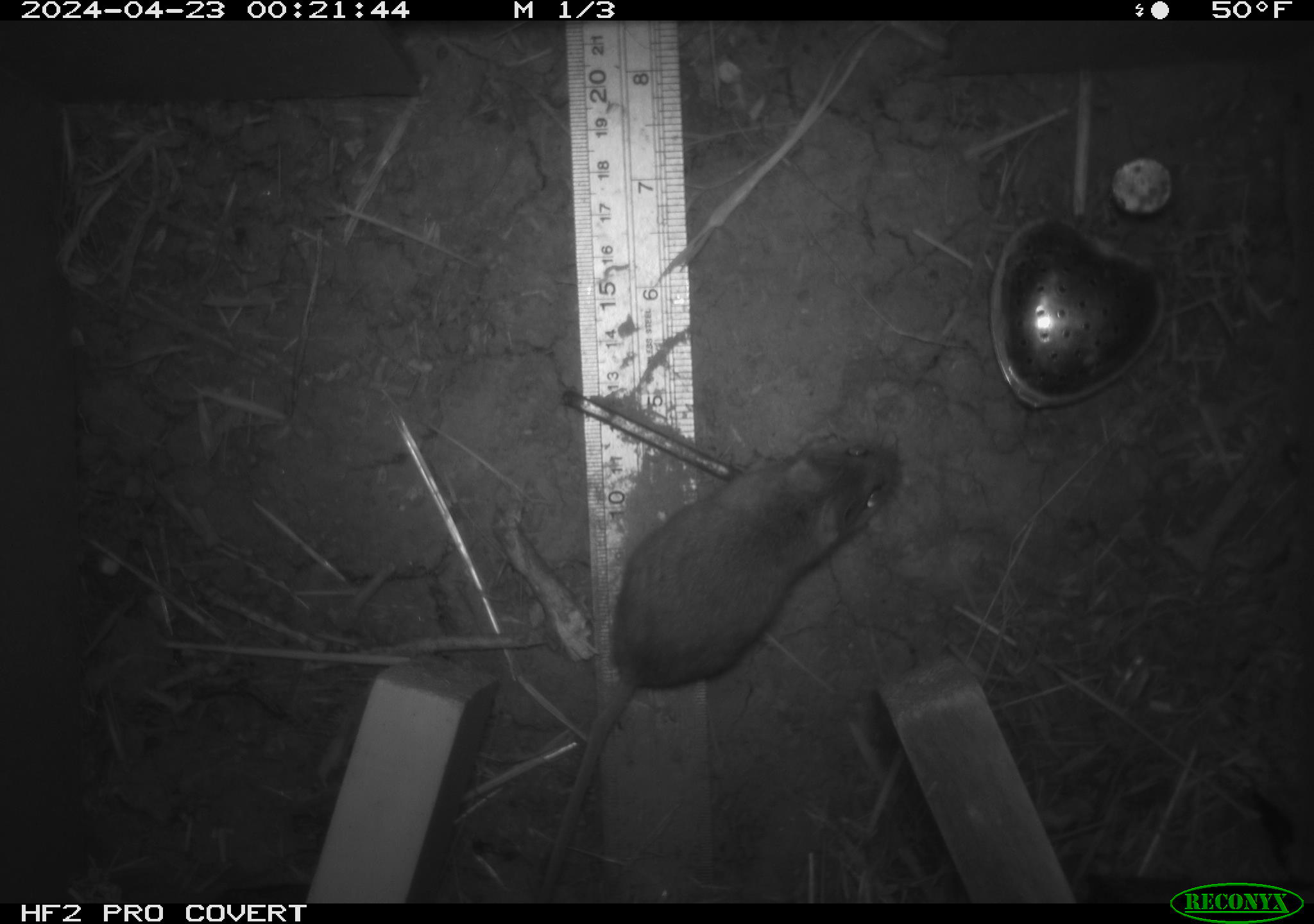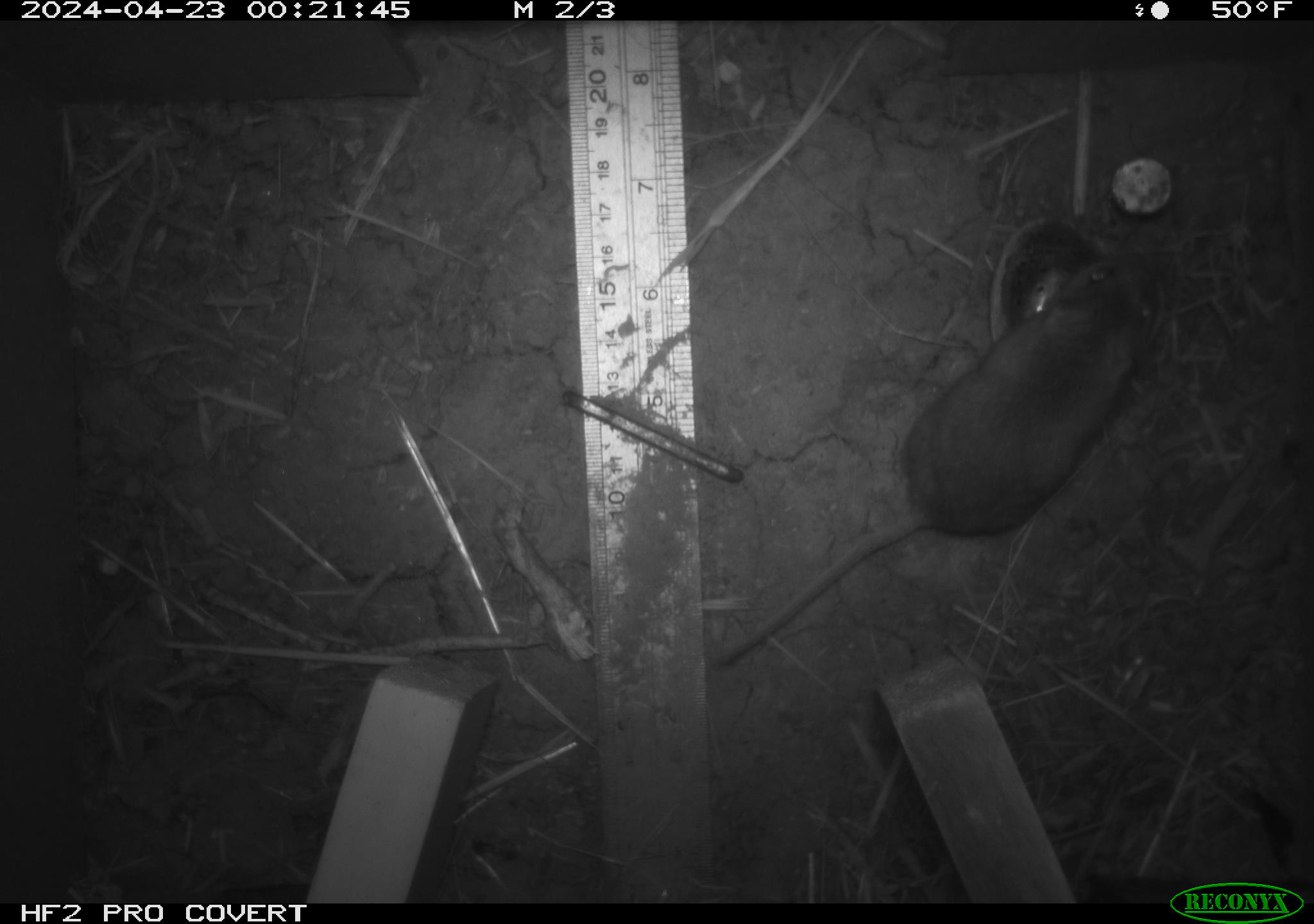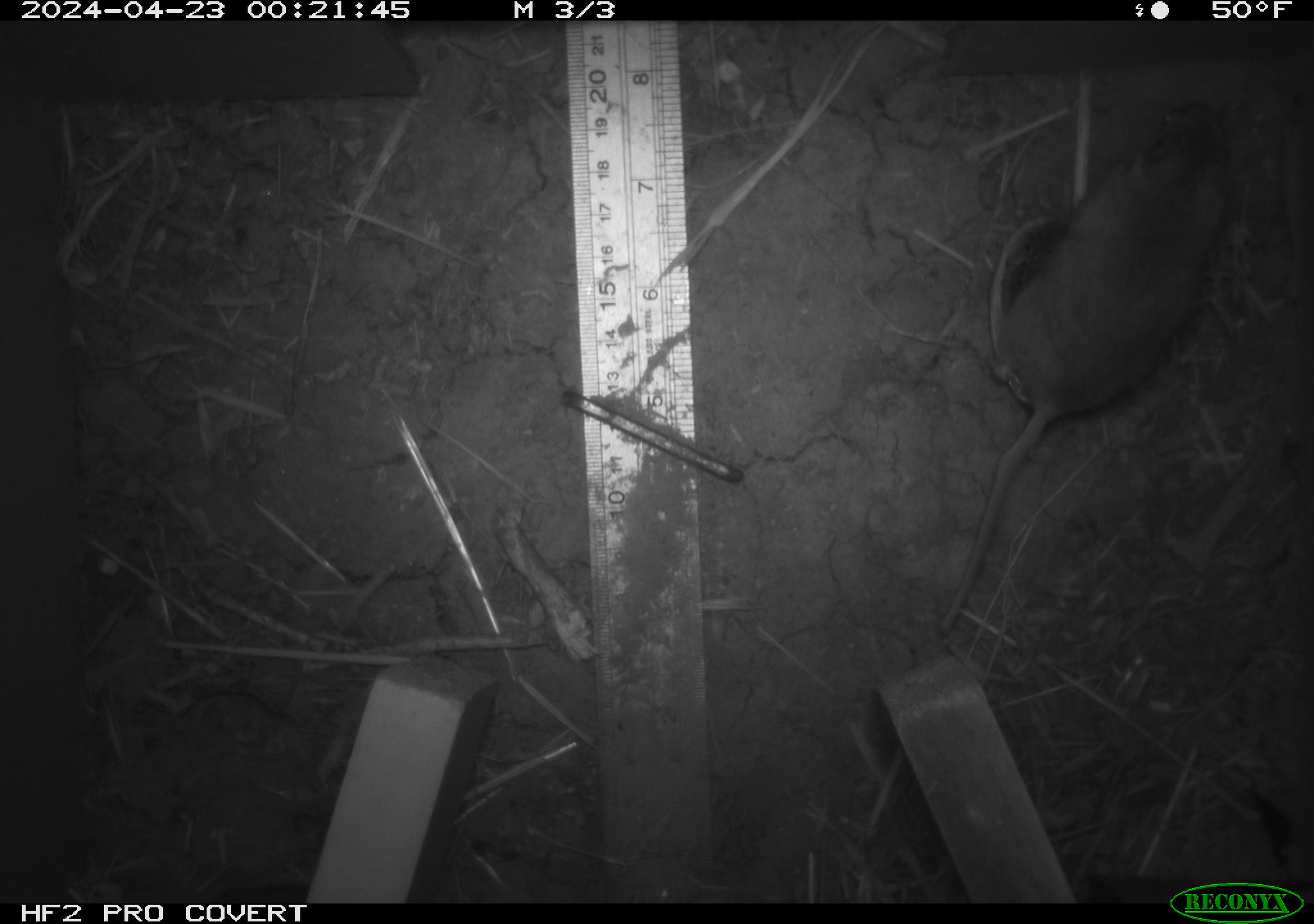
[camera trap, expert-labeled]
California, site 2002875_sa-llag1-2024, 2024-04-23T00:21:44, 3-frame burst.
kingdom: Animalia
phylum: Chordata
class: Mammalia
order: Rodentia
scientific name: Rodentia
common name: mouse species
Mouse species (Rodentia).